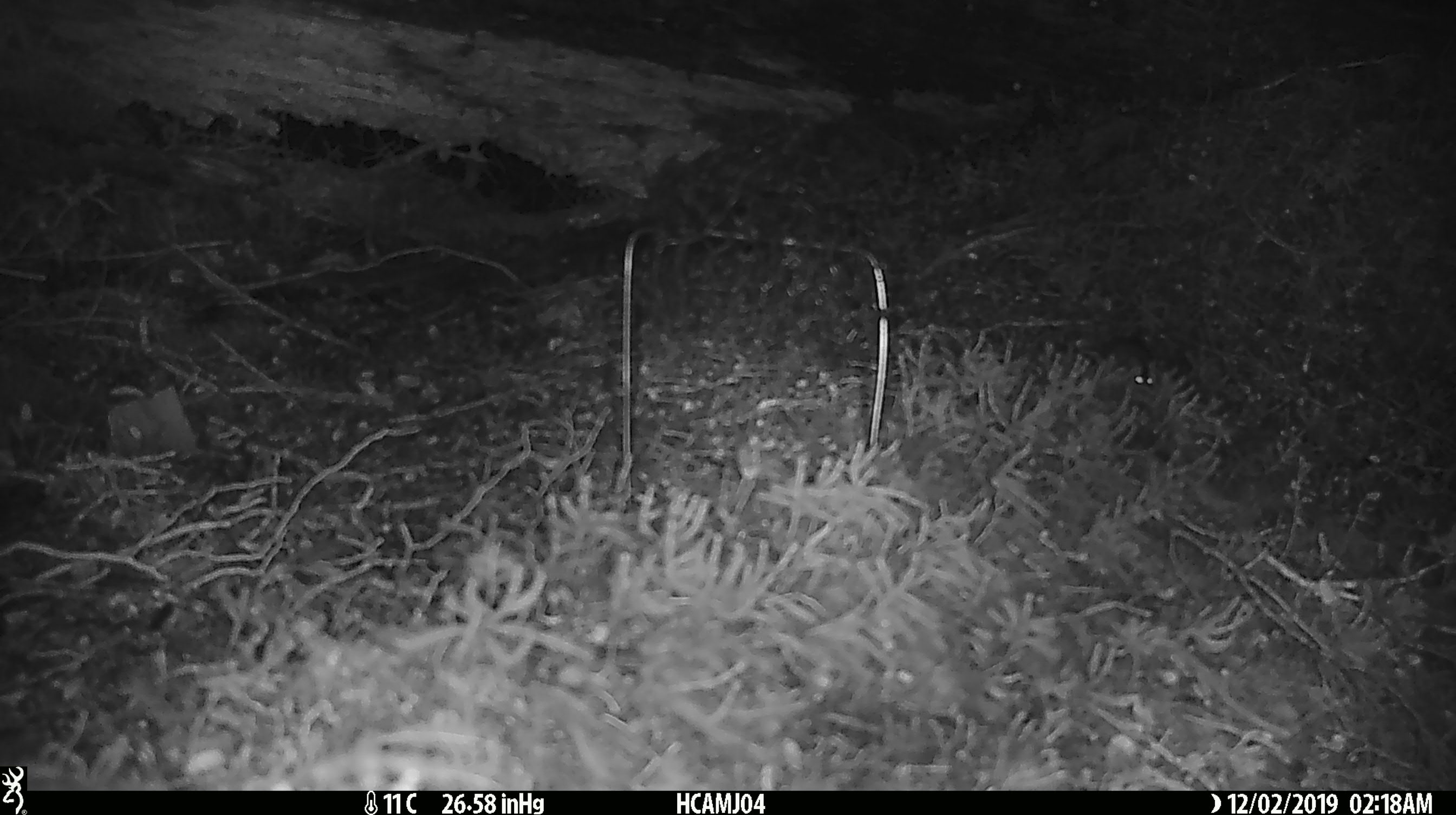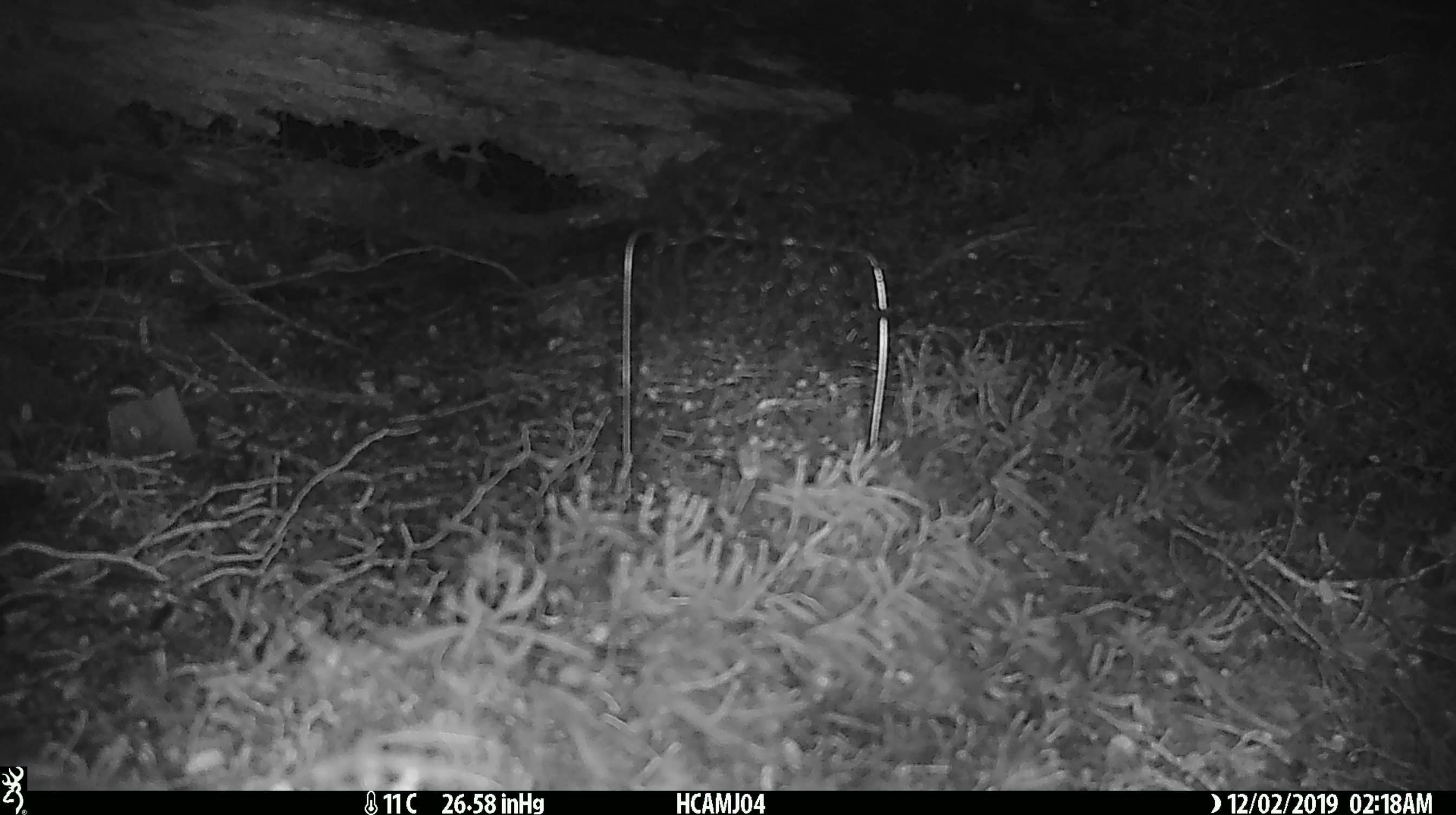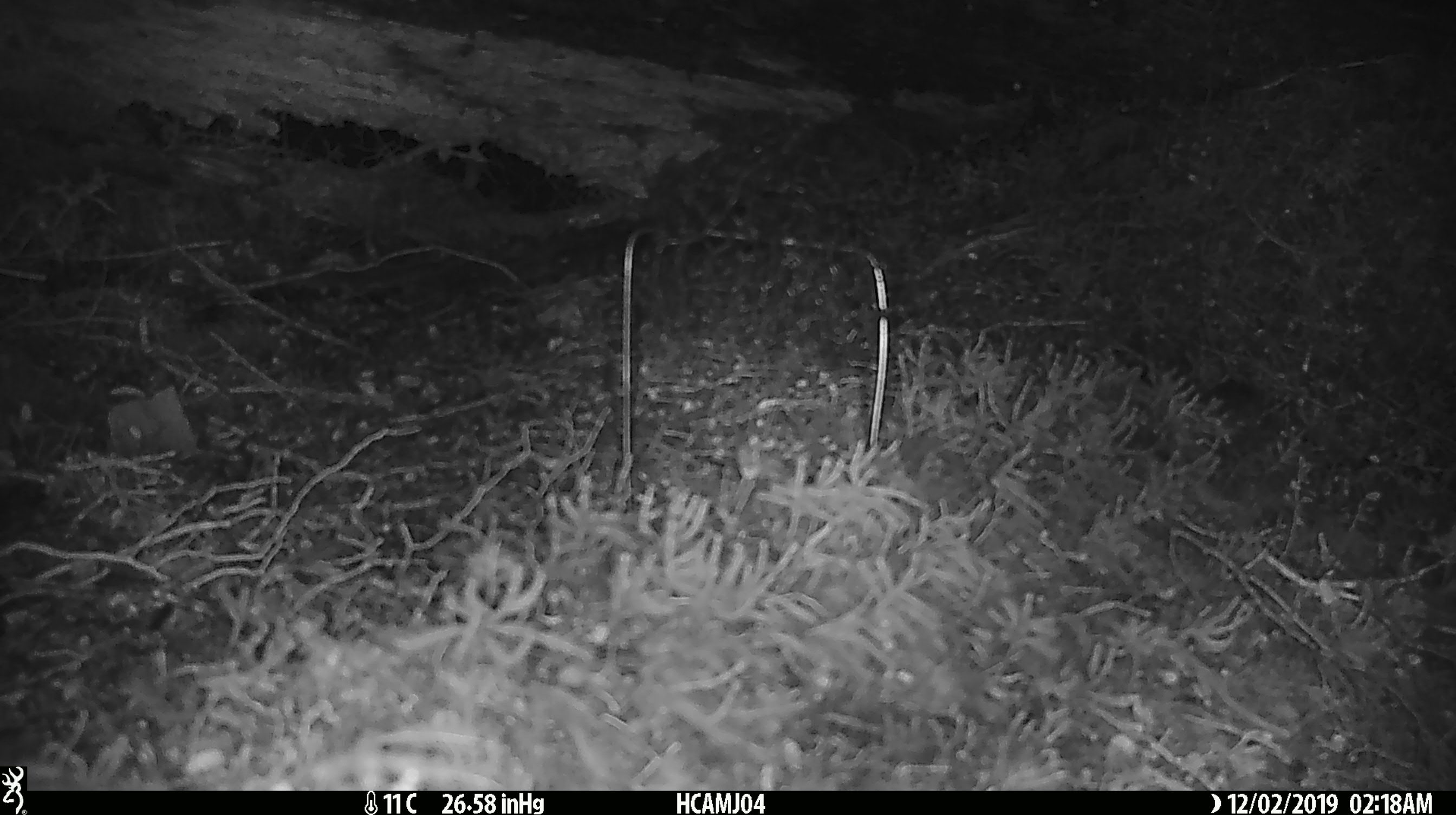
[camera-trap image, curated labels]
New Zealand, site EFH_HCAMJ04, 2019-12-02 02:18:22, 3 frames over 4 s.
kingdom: Animalia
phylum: Chordata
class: Mammalia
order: Rodentia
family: Muridae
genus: Mus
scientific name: Mus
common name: mouse